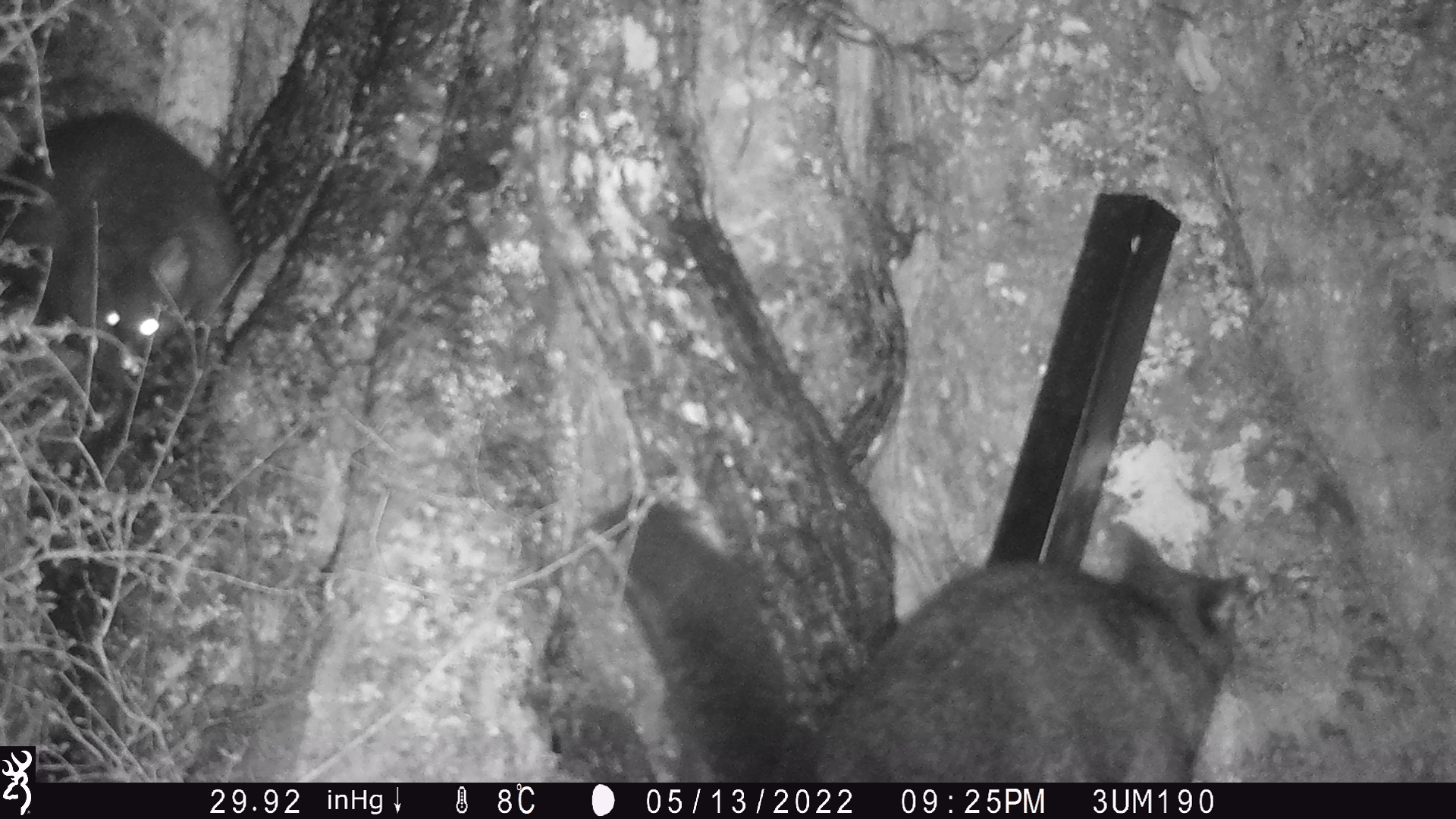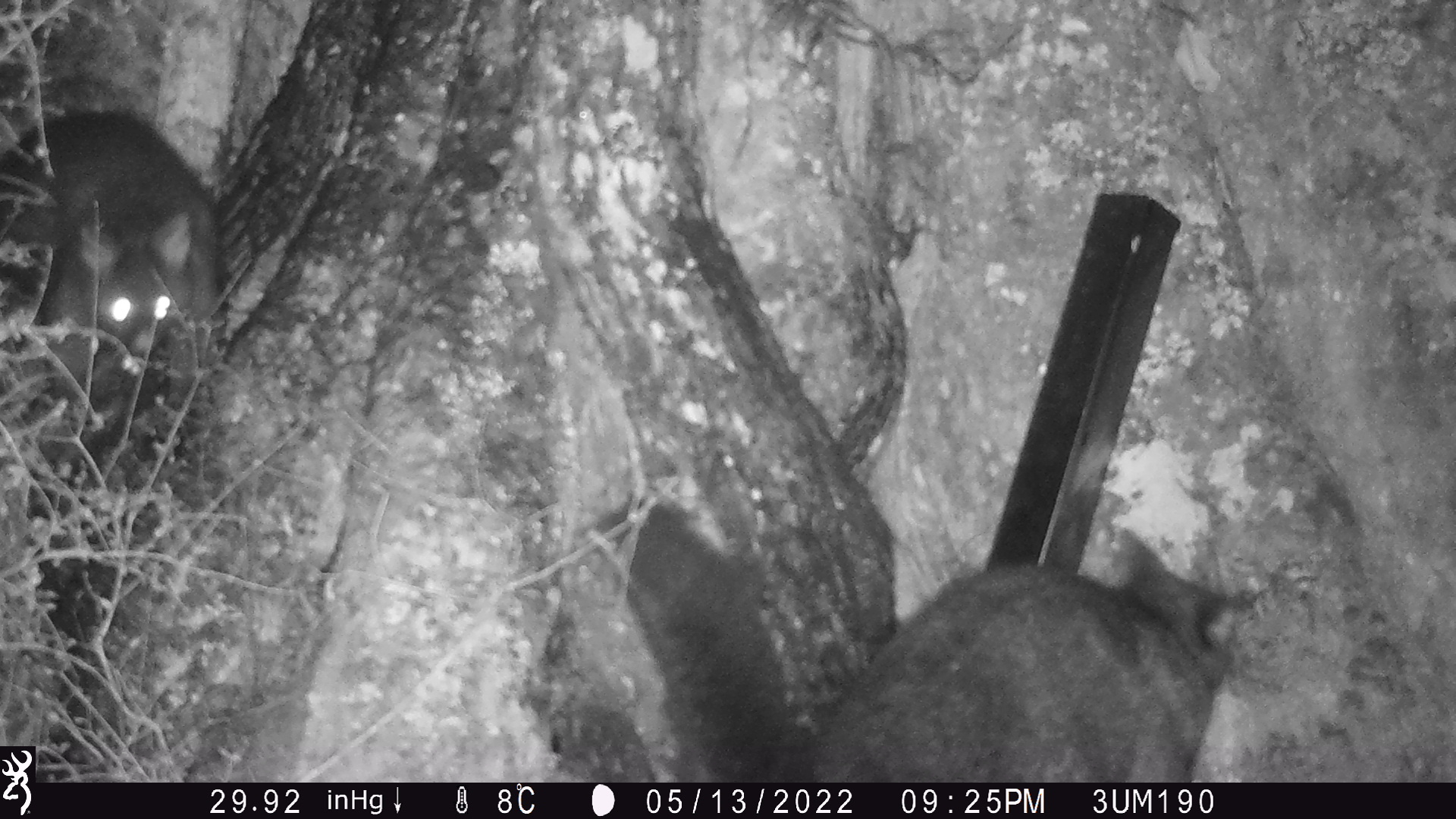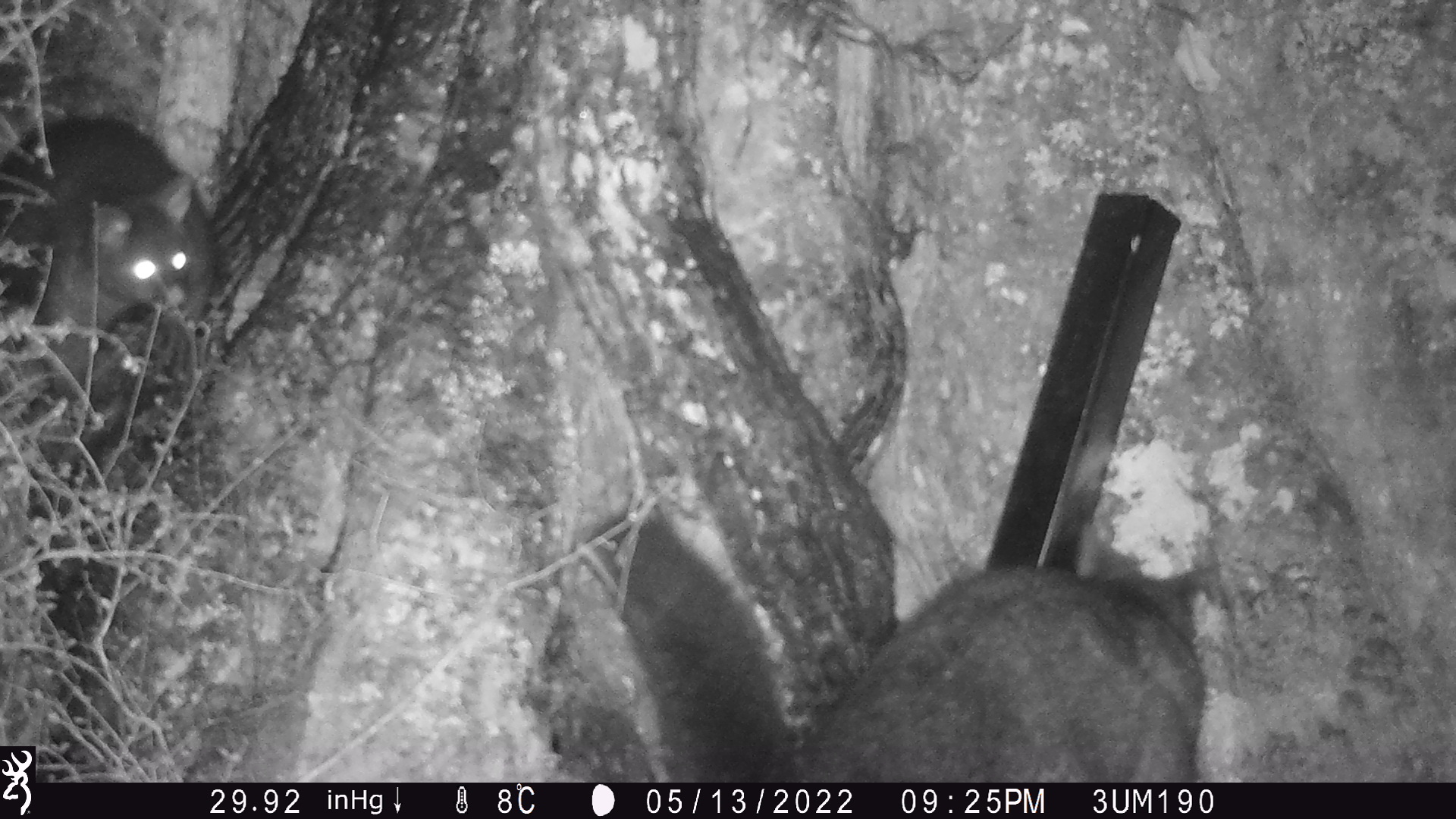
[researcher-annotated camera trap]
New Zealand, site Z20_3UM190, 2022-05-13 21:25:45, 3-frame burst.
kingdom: Animalia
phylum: Chordata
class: Mammalia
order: Diprotodontia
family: Phalangeridae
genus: Trichosurus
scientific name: Trichosurus vulpecula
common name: common brushtail possum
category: possum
Possum (common brushtail possum) (Trichosurus vulpecula).